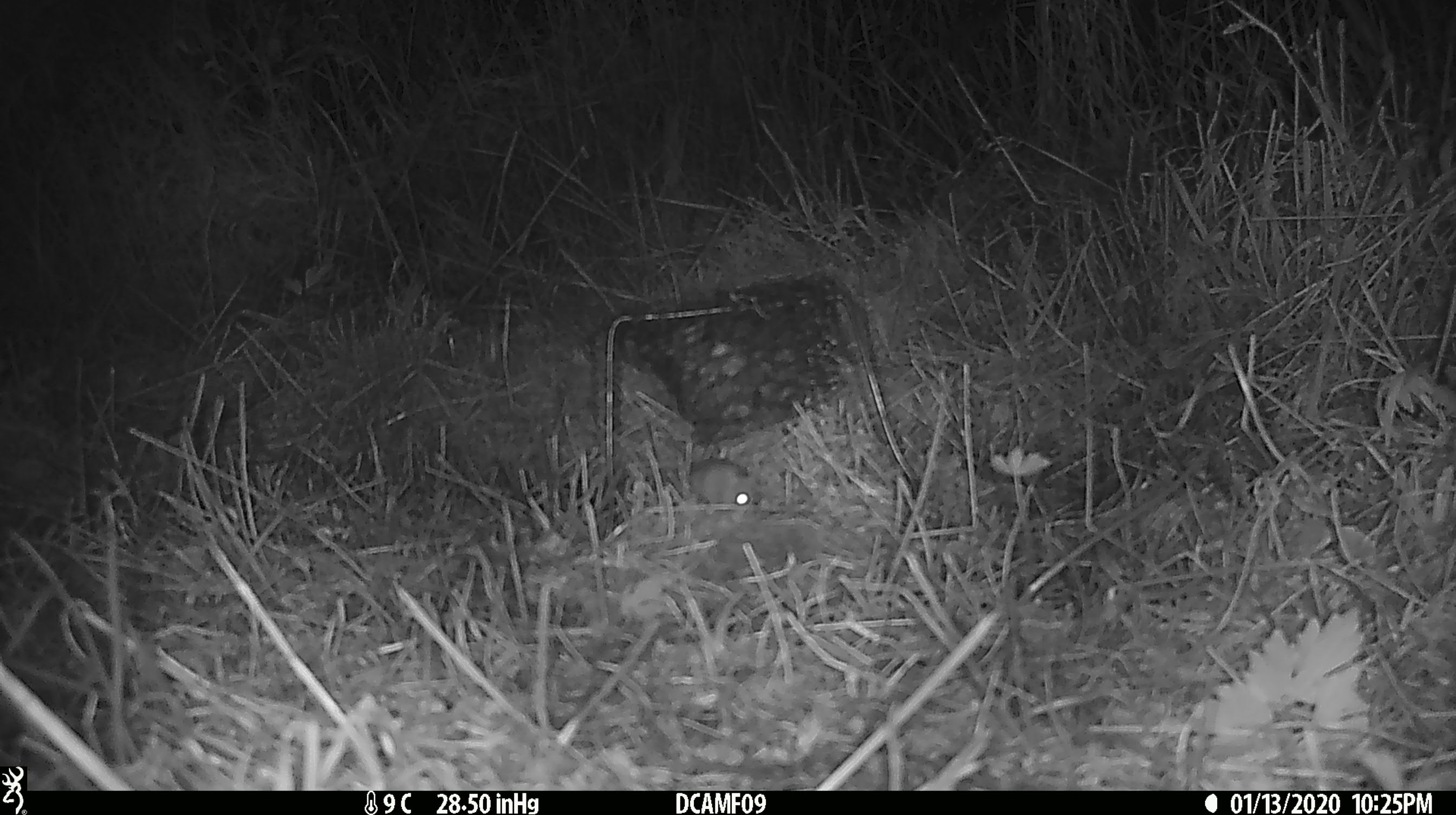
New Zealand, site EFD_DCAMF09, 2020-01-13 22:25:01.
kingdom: Animalia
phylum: Chordata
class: Mammalia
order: Rodentia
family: Muridae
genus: Mus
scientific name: Mus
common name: mouse